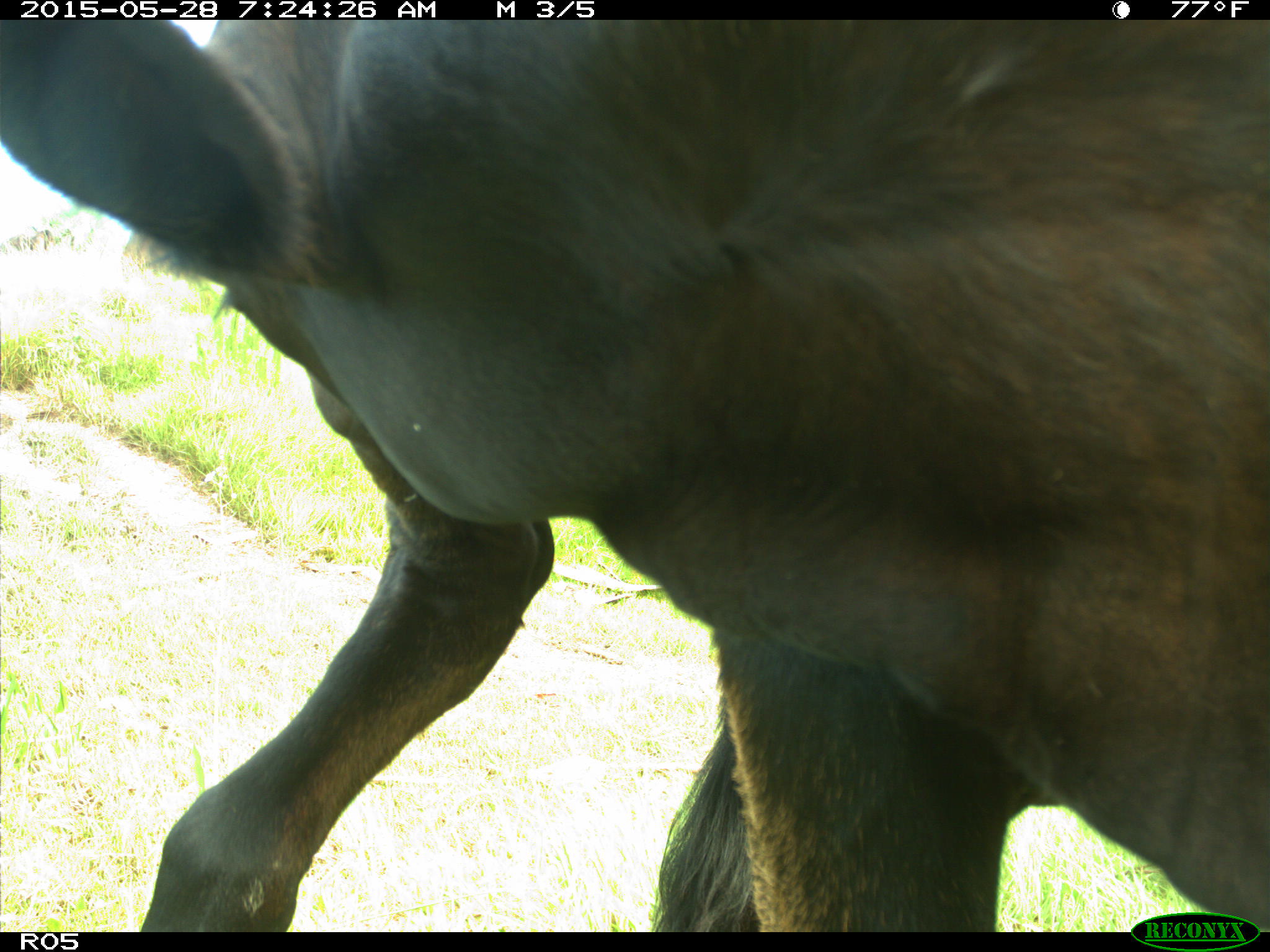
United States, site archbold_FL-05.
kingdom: Animalia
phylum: Chordata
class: Mammalia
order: Artiodactyla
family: Bovidae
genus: Bos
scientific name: Bos taurus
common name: domestic cow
Bos taurus (domestic cow).